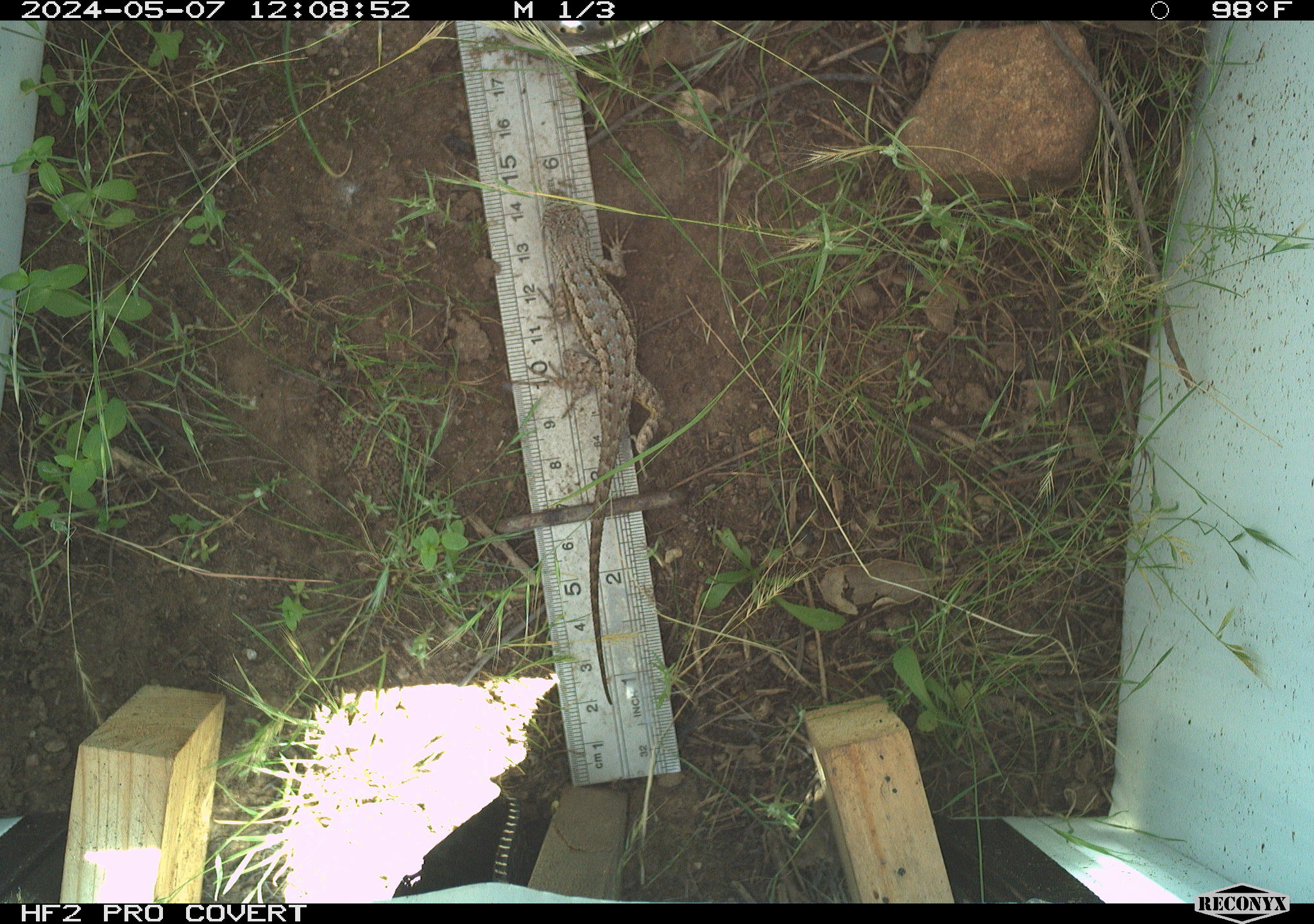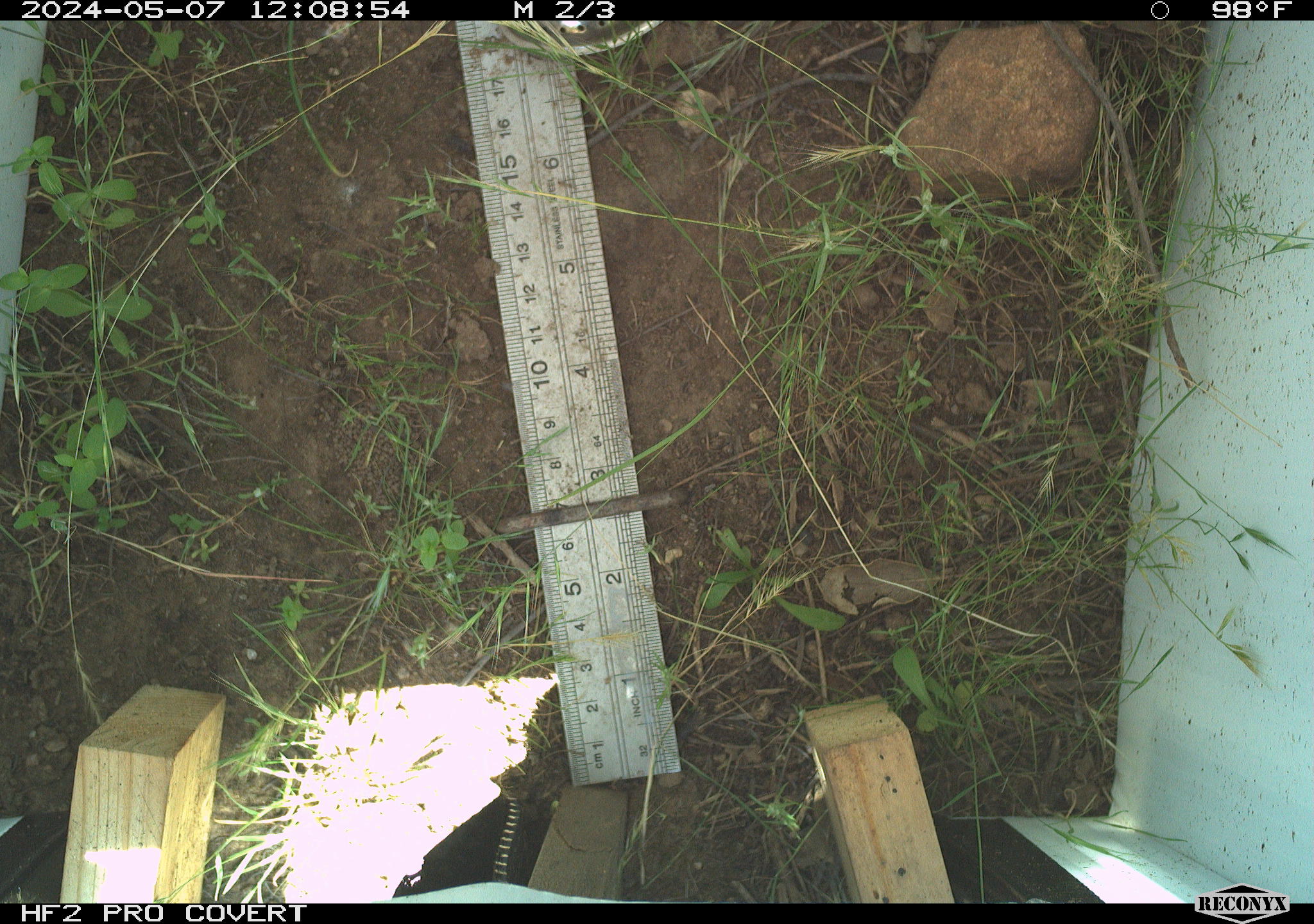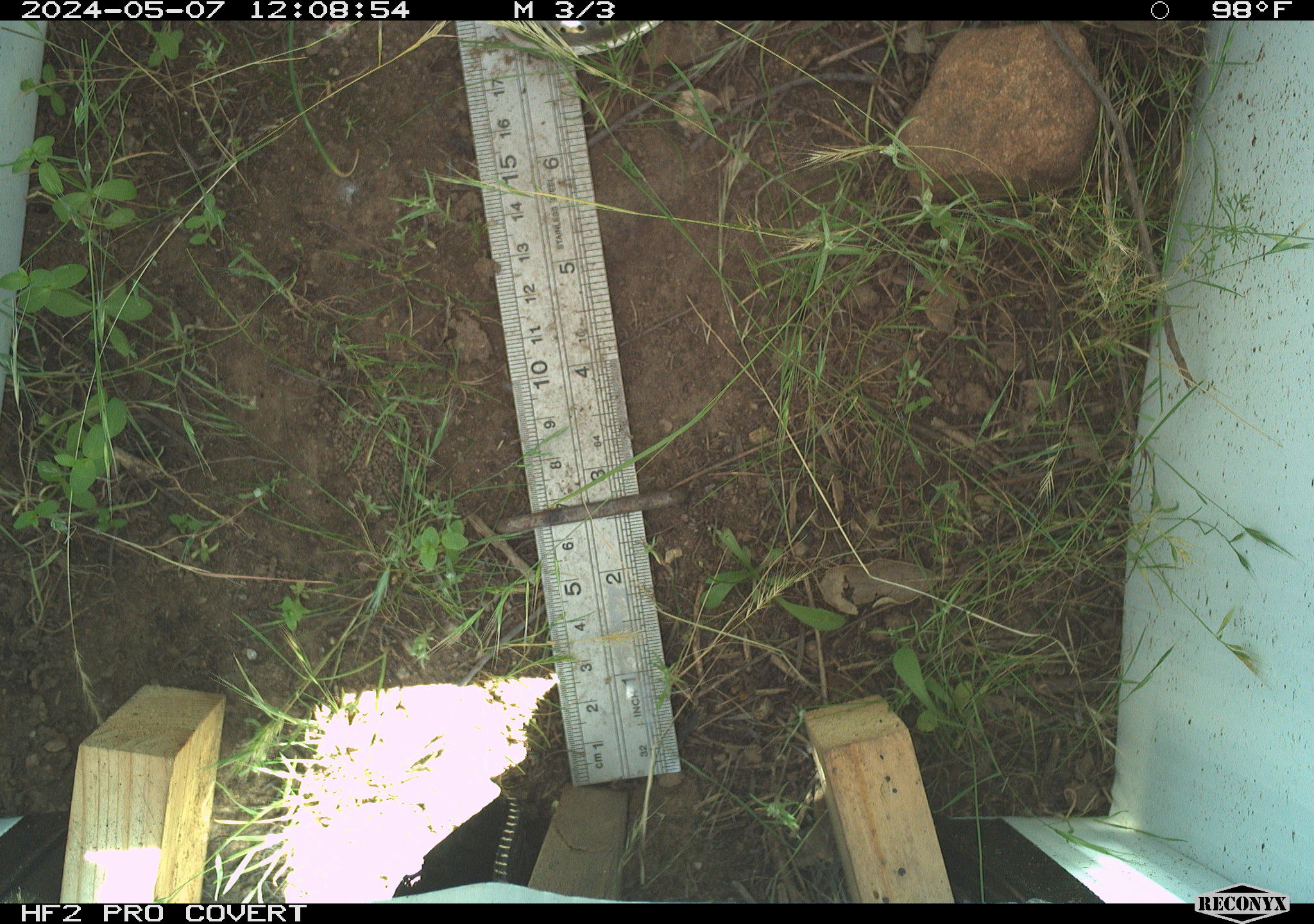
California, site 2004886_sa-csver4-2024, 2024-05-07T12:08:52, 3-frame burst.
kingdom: Animalia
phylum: Chordata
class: Reptilia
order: Squamata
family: Phrynosomatidae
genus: Sceloporus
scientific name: Sceloporus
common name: spiny lizards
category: sceloporus species